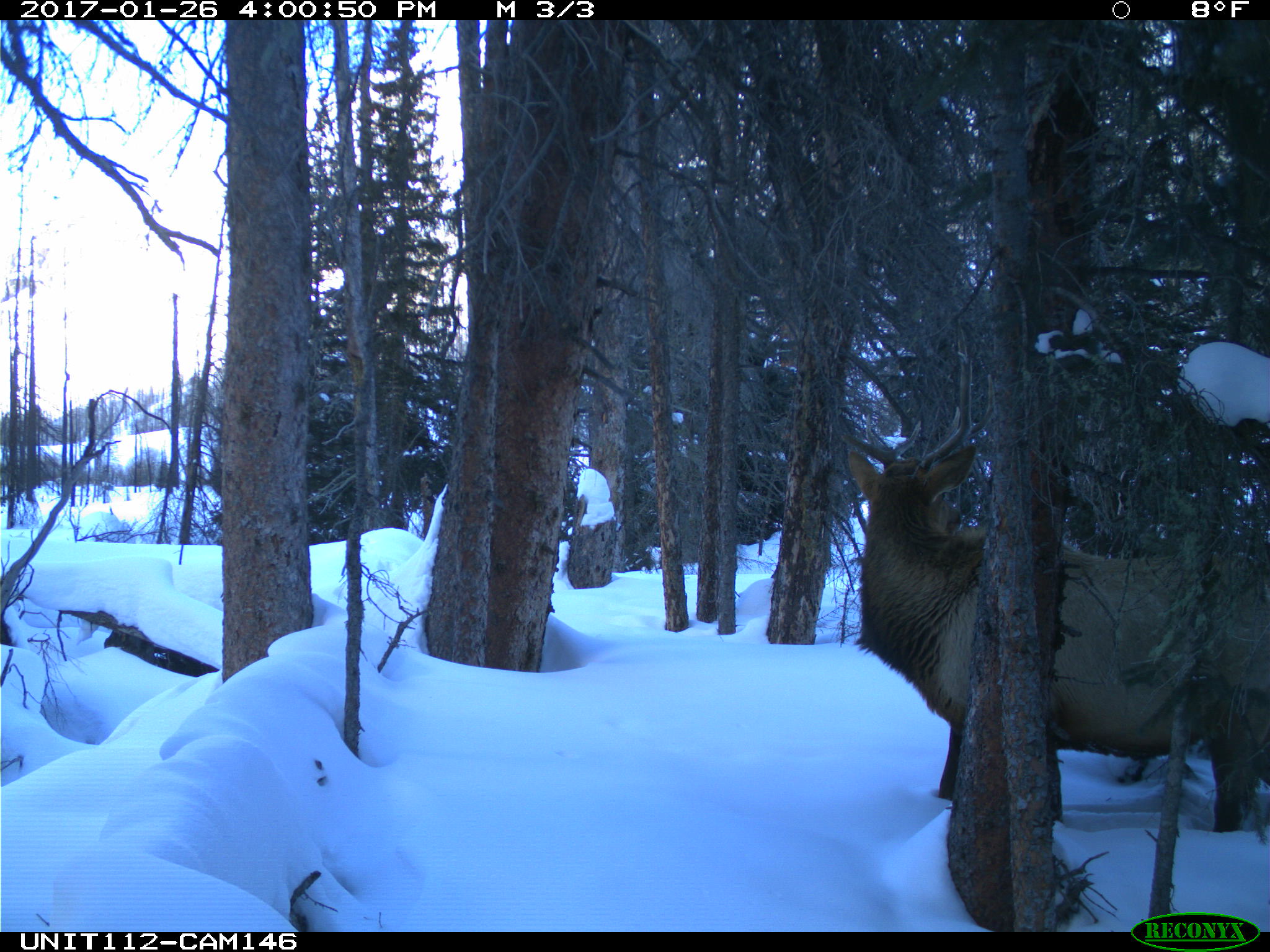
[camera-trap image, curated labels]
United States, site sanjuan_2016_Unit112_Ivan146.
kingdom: Animalia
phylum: Chordata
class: Mammalia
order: Artiodactyla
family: Cervidae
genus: Cervus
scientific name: Cervus elaphus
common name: red deer